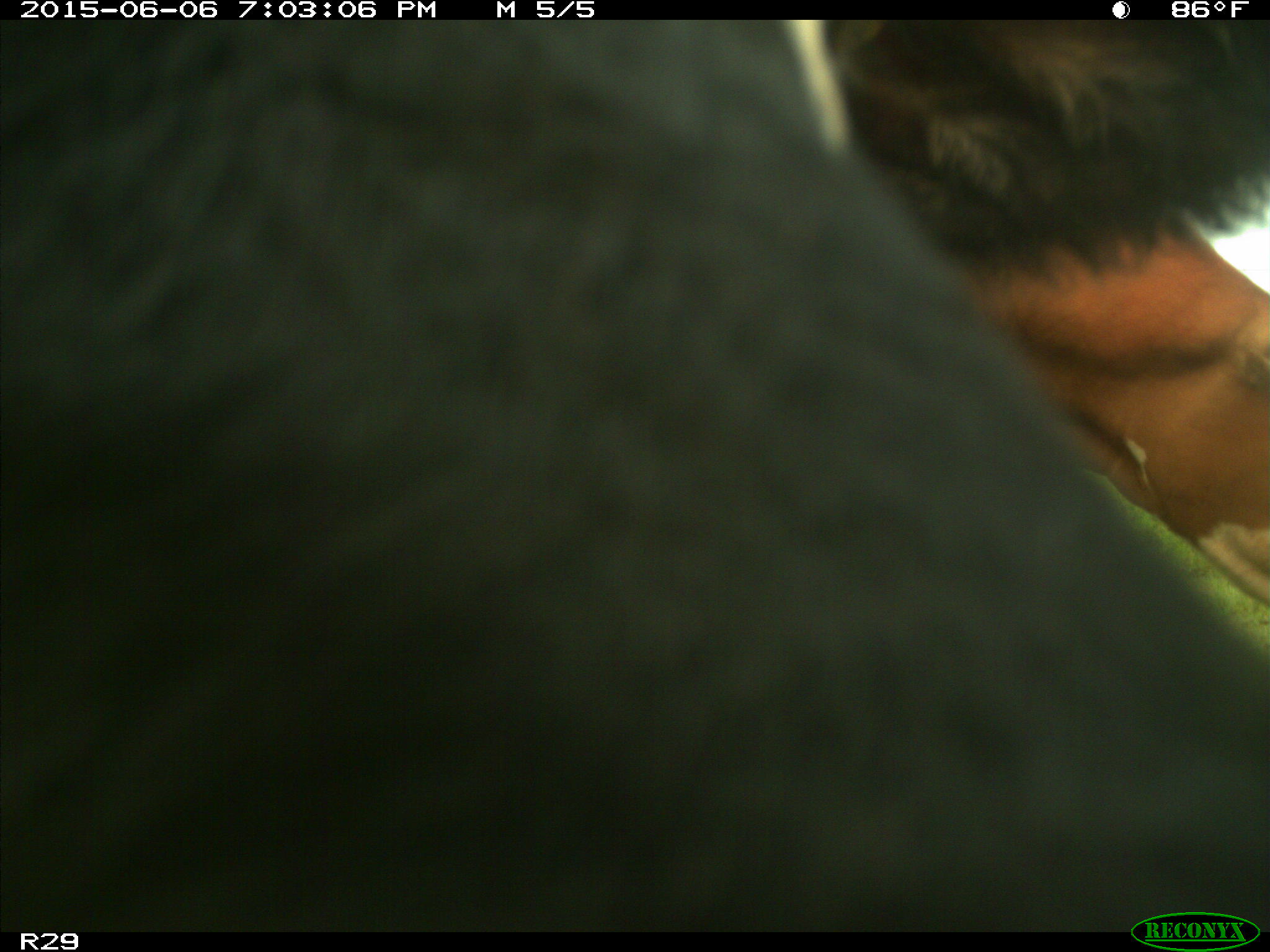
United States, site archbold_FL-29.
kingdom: Animalia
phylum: Chordata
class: Mammalia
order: Artiodactyla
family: Bovidae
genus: Bos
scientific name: Bos taurus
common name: domestic cow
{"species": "Bos taurus (domestic cow)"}